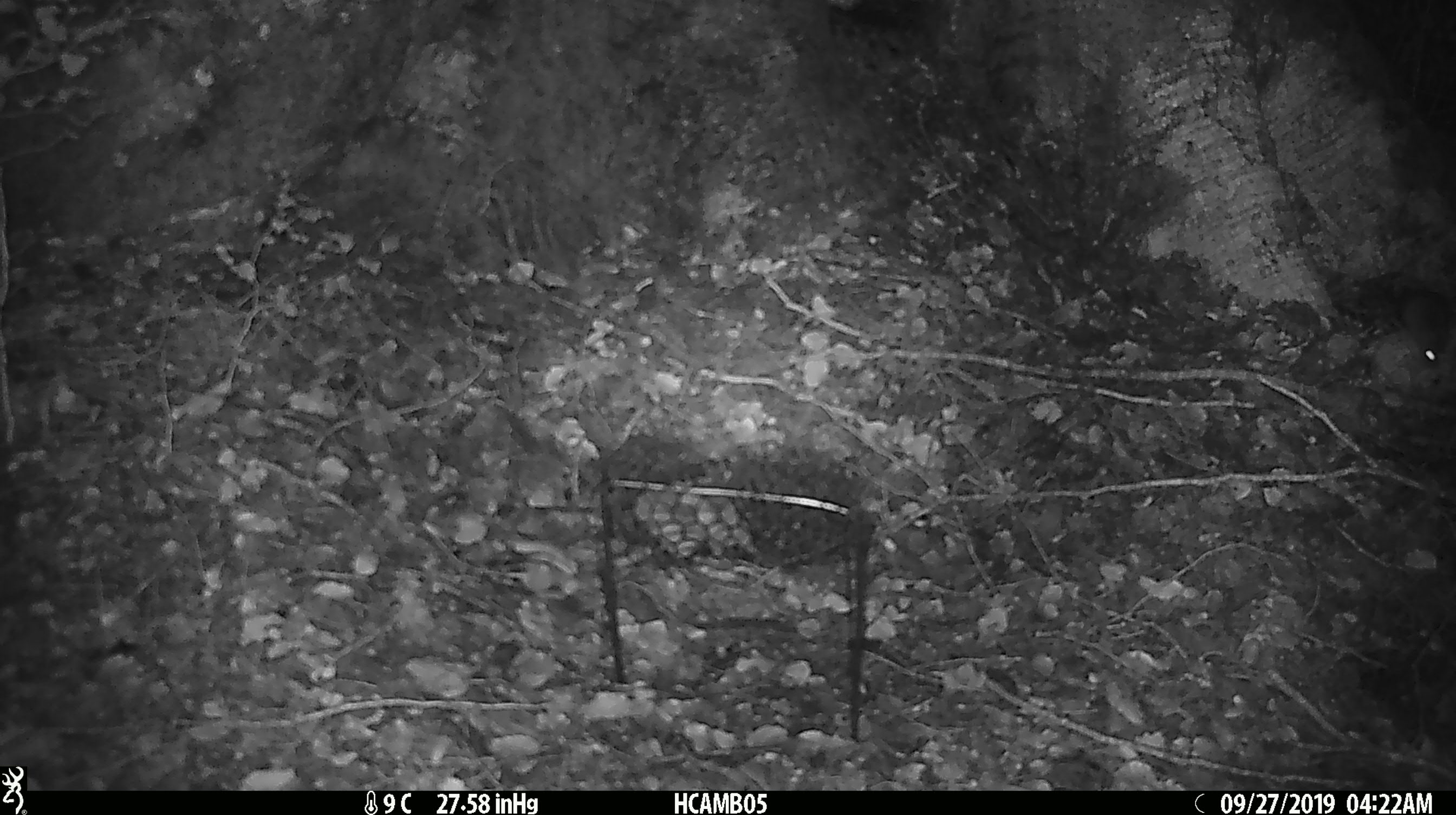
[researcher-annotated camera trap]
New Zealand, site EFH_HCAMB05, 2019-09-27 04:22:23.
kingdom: Animalia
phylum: Chordata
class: Mammalia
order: Rodentia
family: Muridae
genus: Mus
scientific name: Mus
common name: mouse